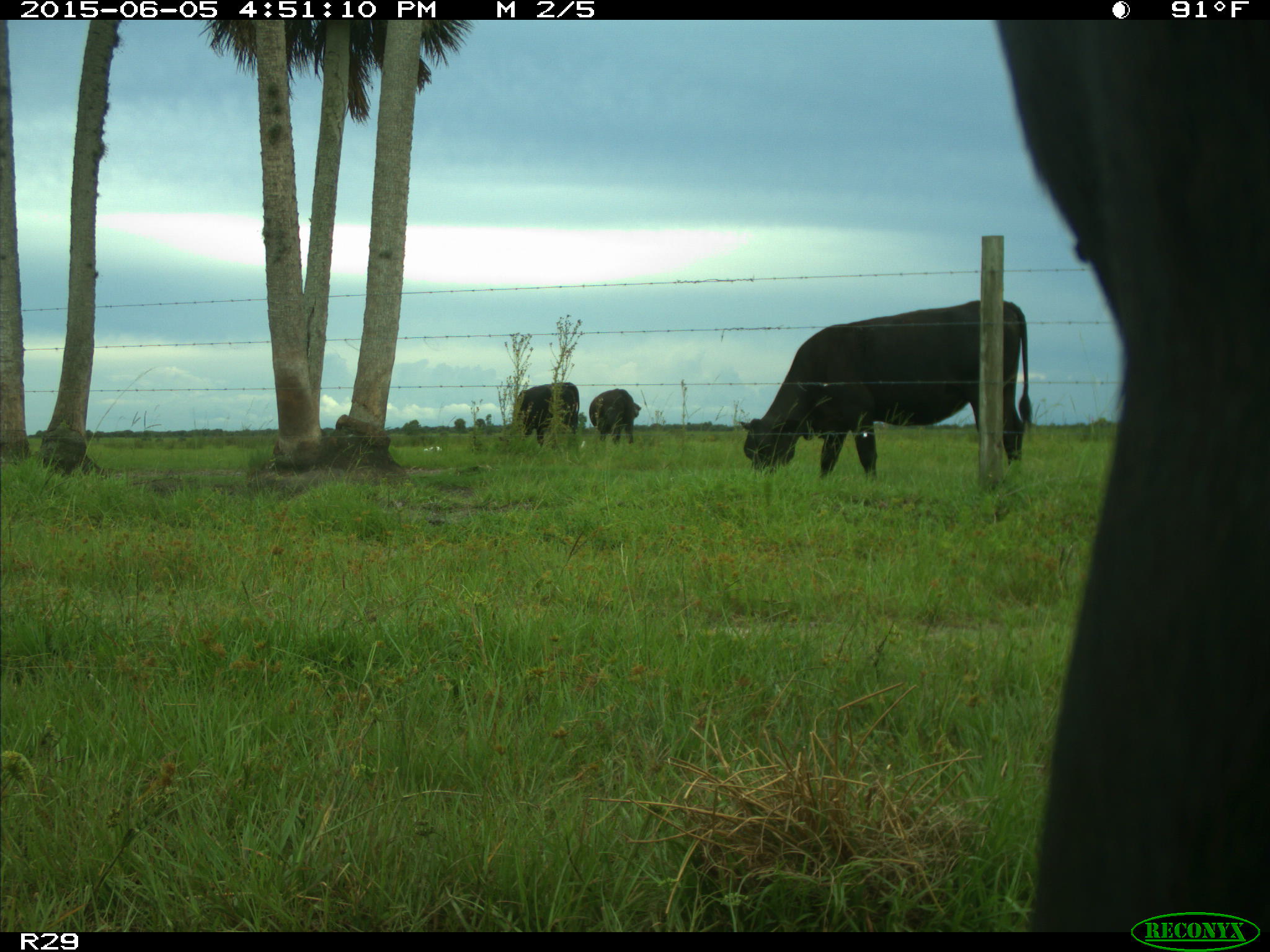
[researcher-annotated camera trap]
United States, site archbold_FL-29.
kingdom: Animalia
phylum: Chordata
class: Mammalia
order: Artiodactyla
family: Bovidae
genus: Bos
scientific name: Bos taurus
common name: domestic cow